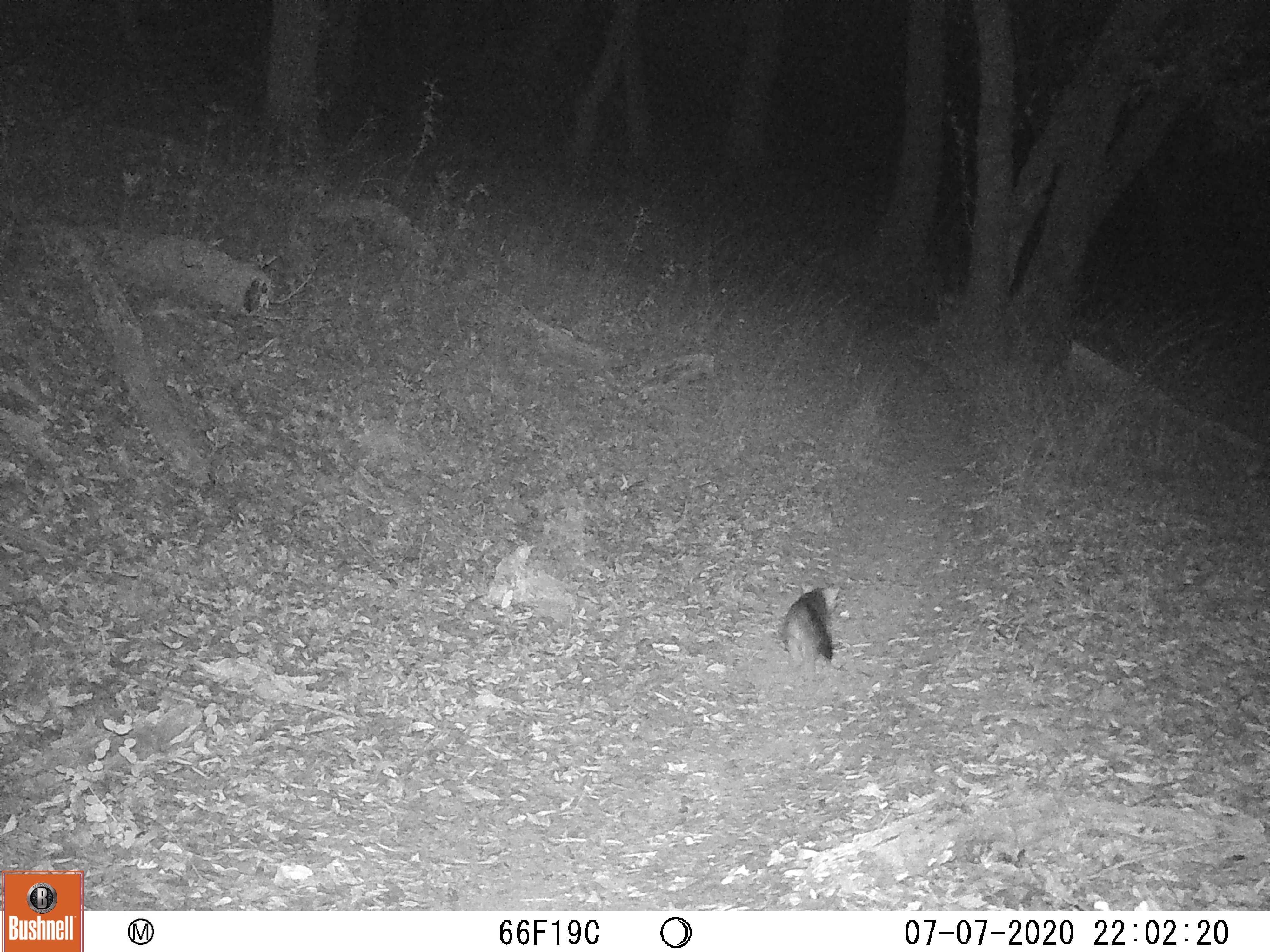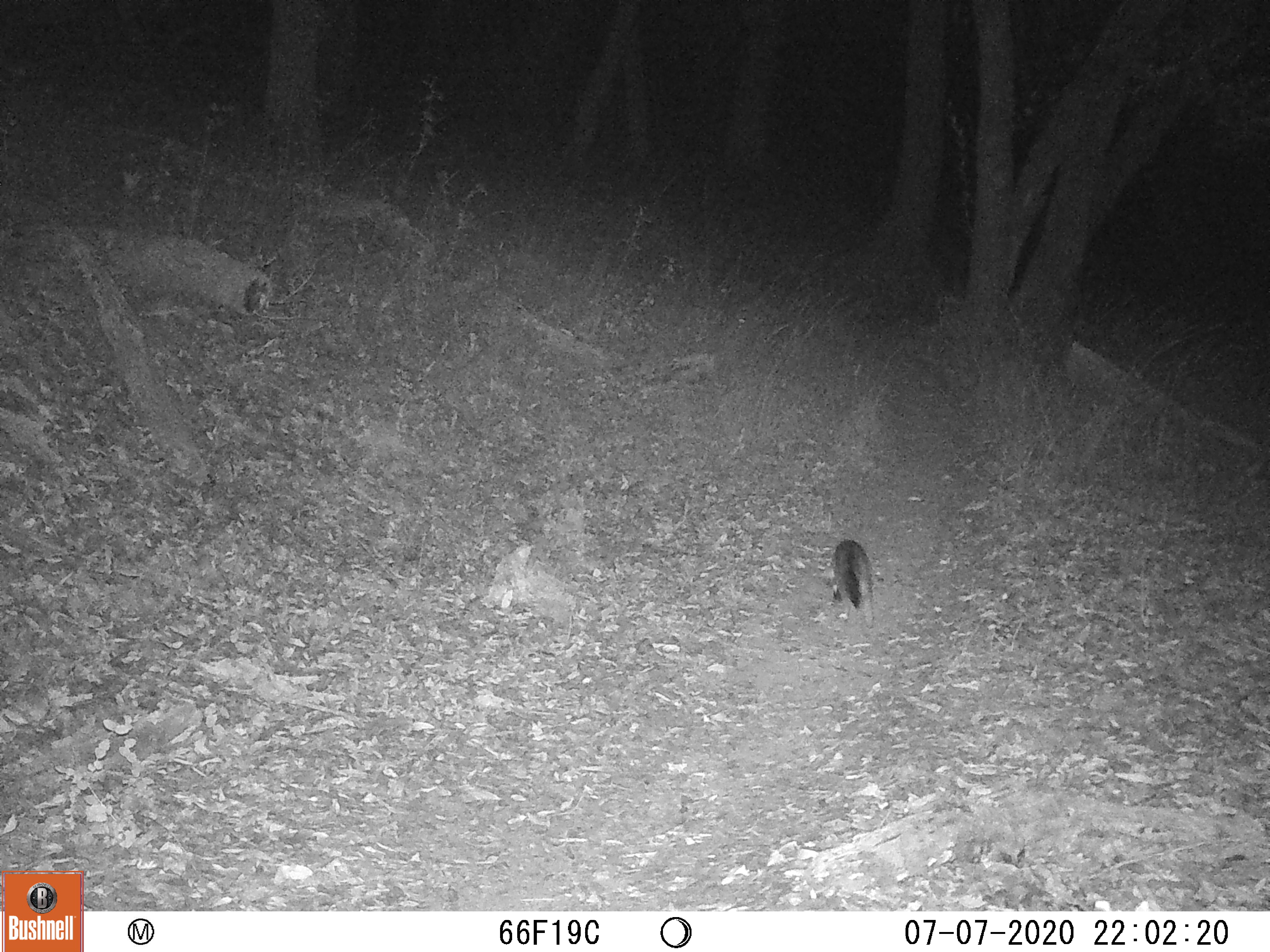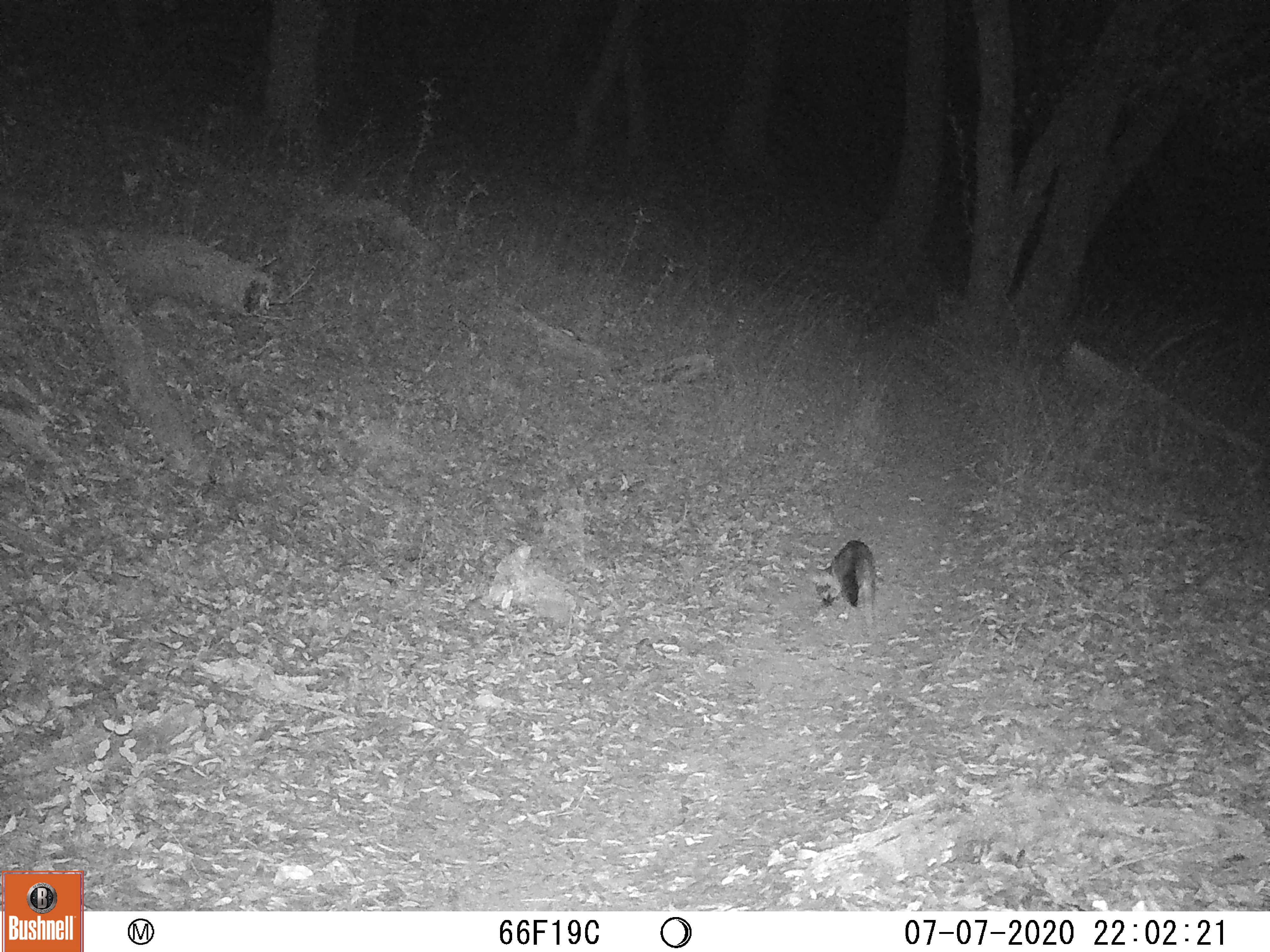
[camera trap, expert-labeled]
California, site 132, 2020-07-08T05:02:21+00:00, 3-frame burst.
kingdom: Animalia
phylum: Chordata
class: Mammalia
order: Carnivora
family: Canidae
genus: Urocyon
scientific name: Urocyon cinereoargenteus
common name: gray fox